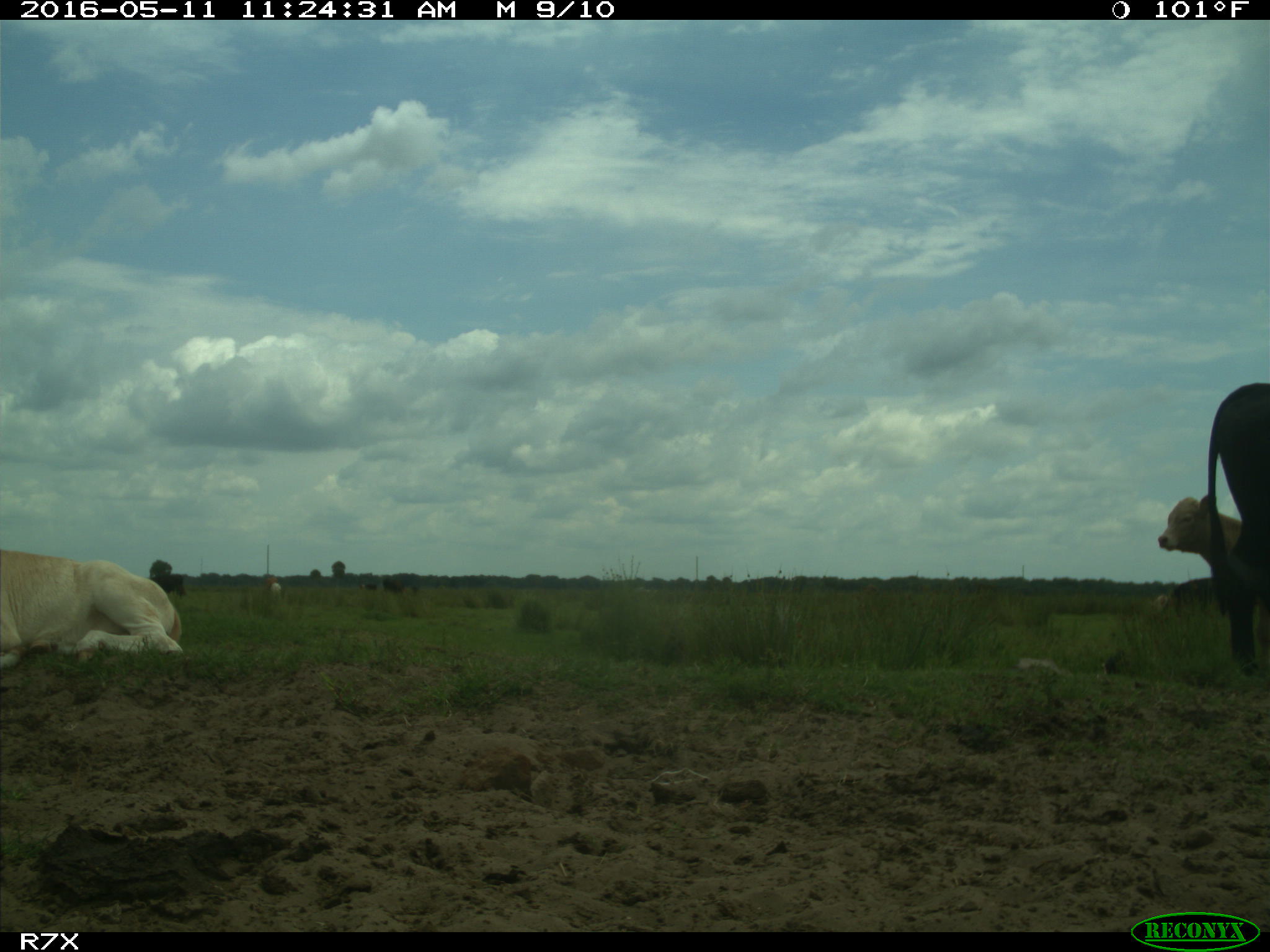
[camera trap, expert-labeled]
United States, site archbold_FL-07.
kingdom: Animalia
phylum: Chordata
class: Mammalia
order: Artiodactyla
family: Bovidae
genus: Bos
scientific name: Bos taurus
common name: domestic cow